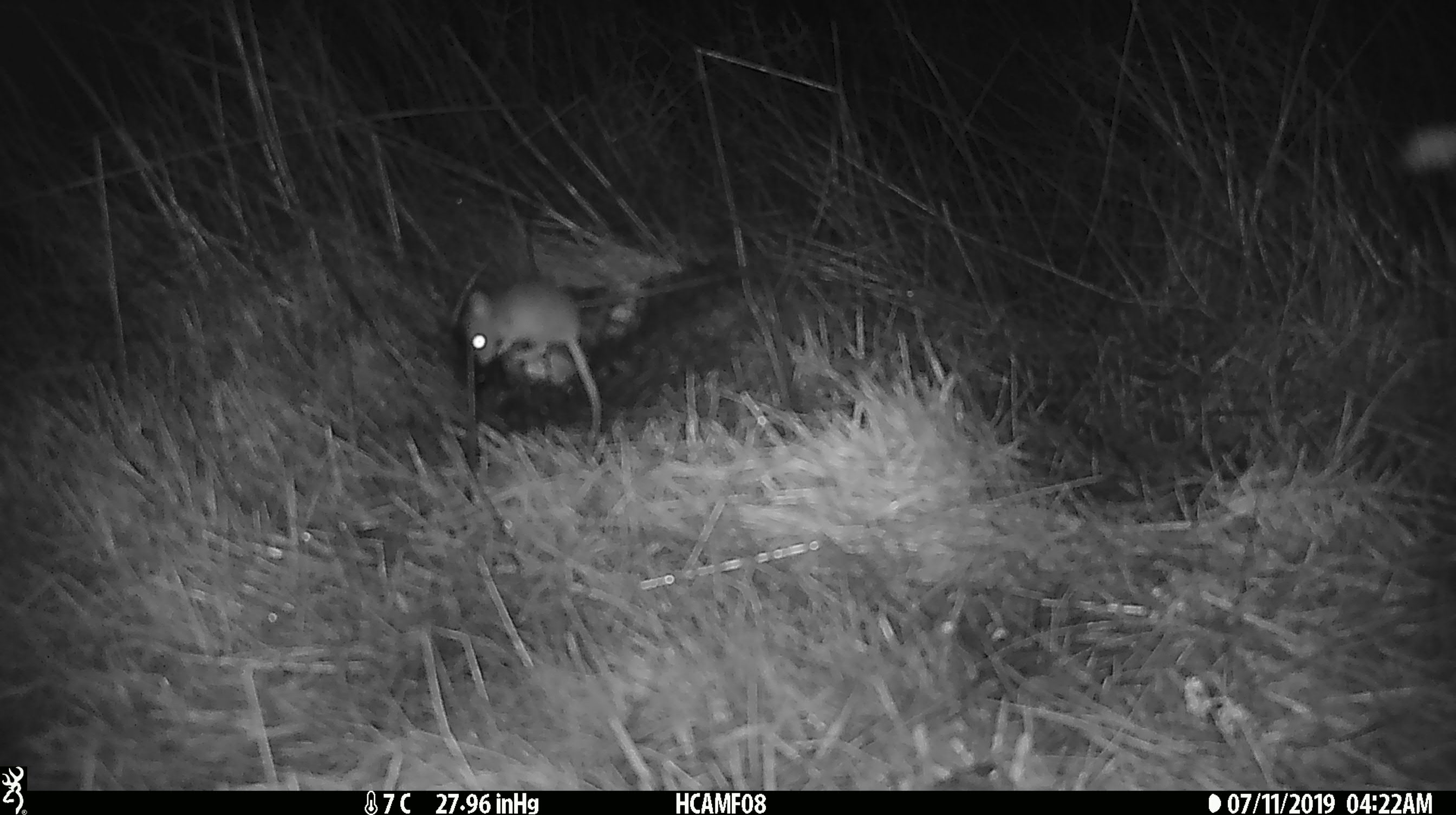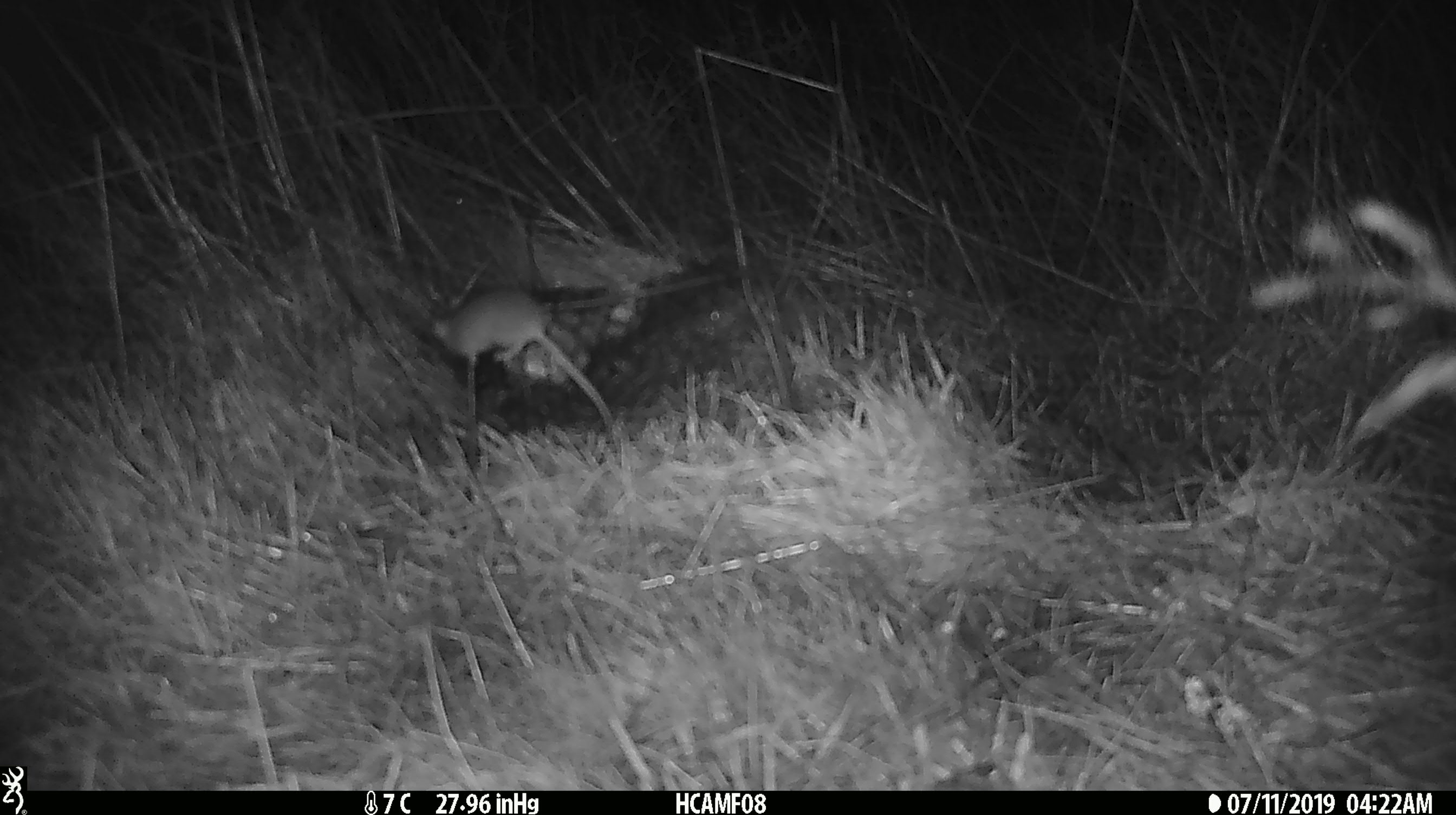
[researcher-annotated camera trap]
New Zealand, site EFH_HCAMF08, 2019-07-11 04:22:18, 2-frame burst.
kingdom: Animalia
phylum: Chordata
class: Mammalia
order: Rodentia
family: Muridae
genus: Mus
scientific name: Mus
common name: mouse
Mouse (Mus).